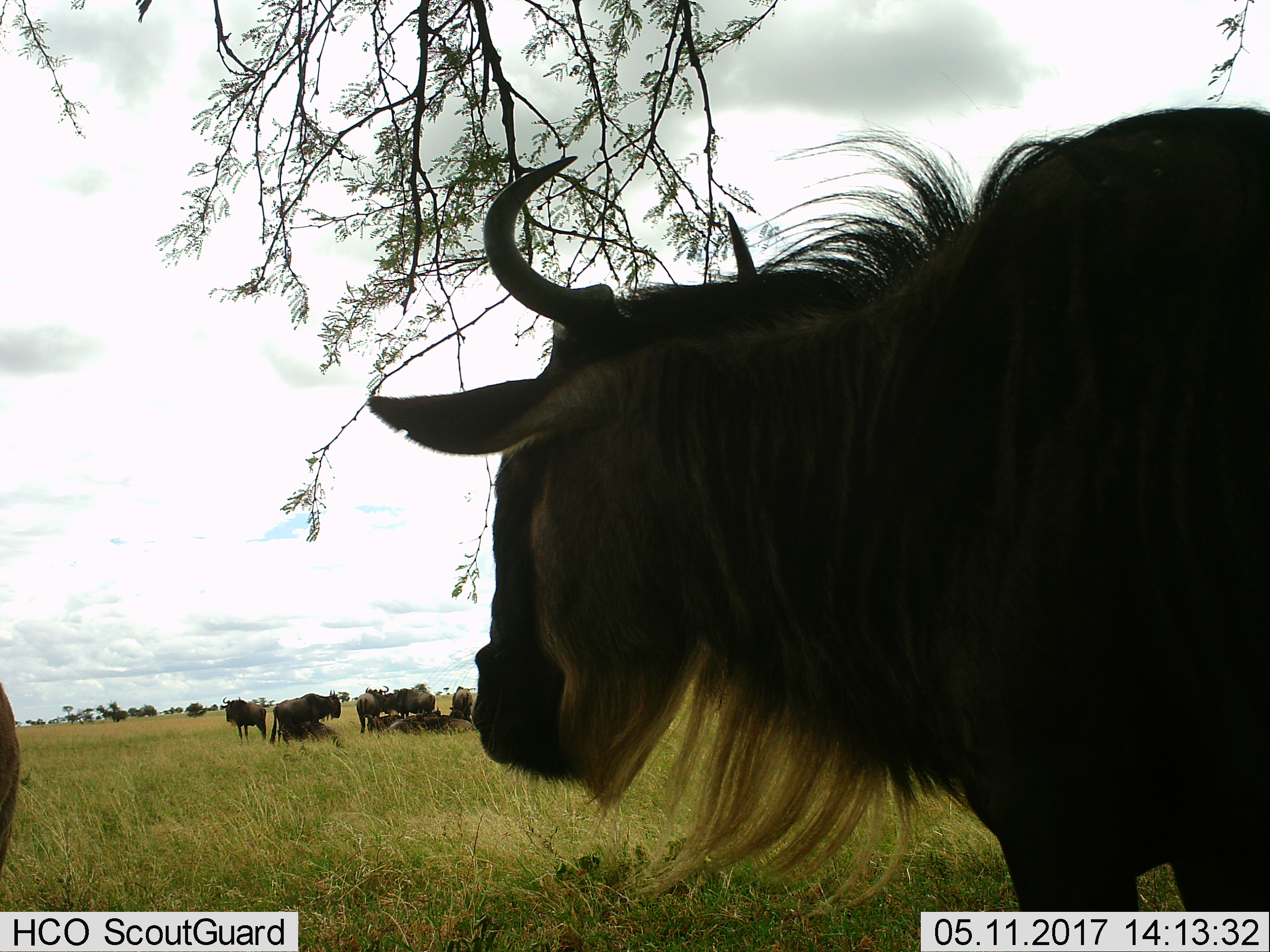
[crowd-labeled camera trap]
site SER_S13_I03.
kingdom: Animalia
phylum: Chordata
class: Mammalia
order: Artiodactyla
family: Bovidae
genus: Connochaetes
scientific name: Connochaetes taurinus taurinus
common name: blue wildebeest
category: wildebeestblue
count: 9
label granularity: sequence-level